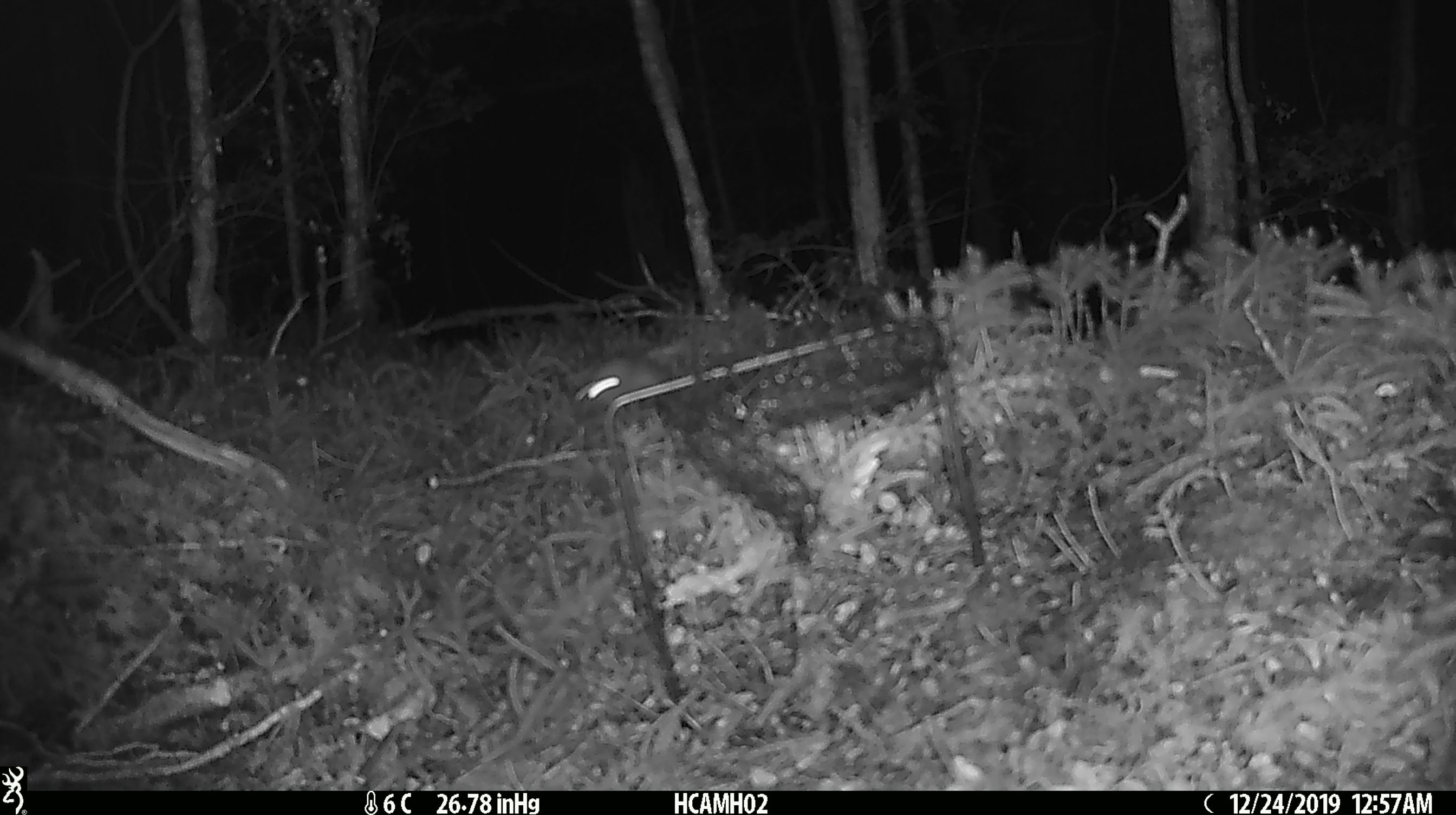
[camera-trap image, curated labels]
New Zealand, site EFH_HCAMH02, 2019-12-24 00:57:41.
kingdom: Animalia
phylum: Chordata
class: Mammalia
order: Rodentia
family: Muridae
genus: Mus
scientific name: Mus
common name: mouse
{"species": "mouse (Mus)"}